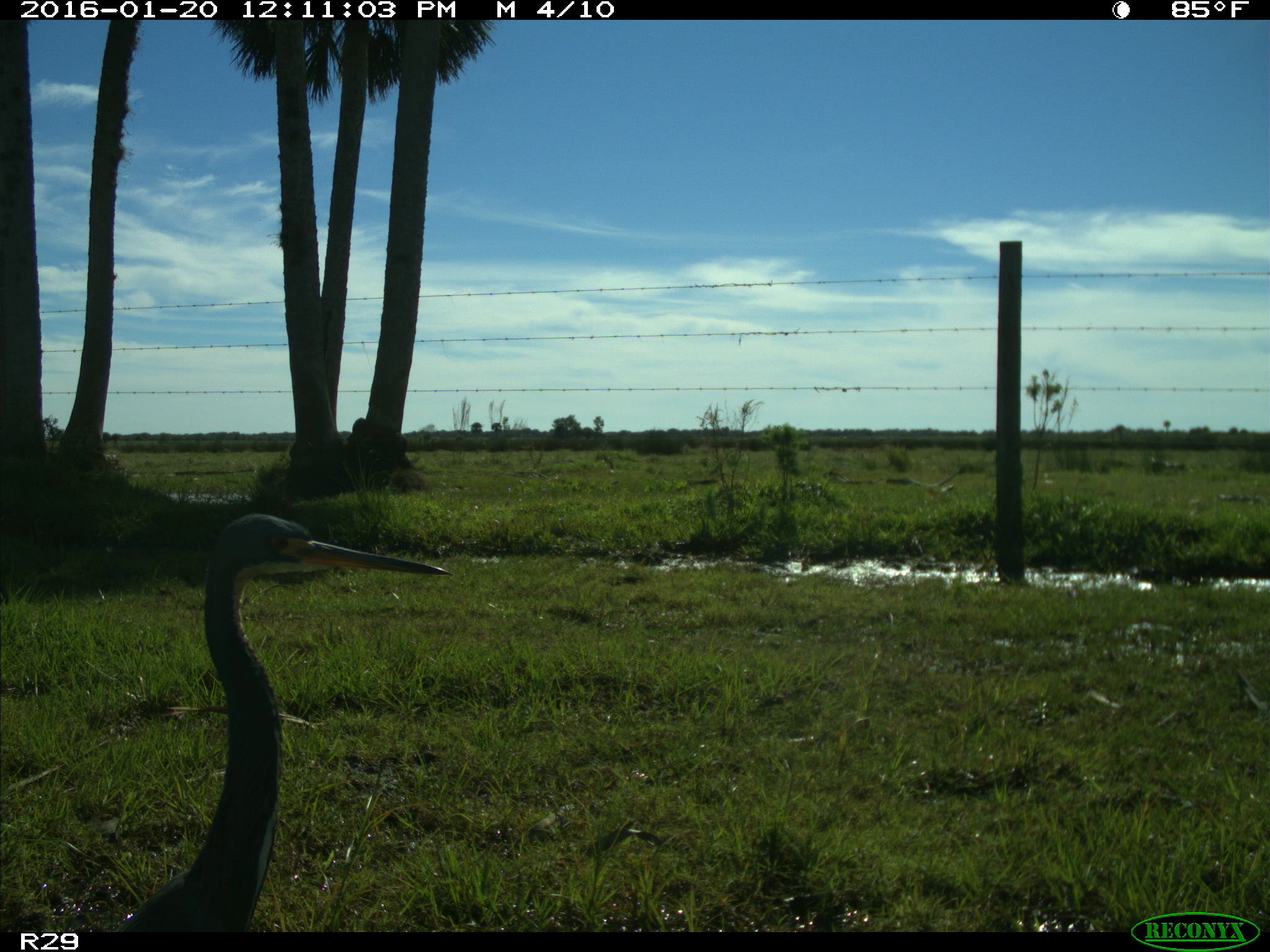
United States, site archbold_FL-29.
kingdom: Animalia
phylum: Chordata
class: Aves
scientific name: Aves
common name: birds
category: unidentified bird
Unidentified bird (birds) (Aves).